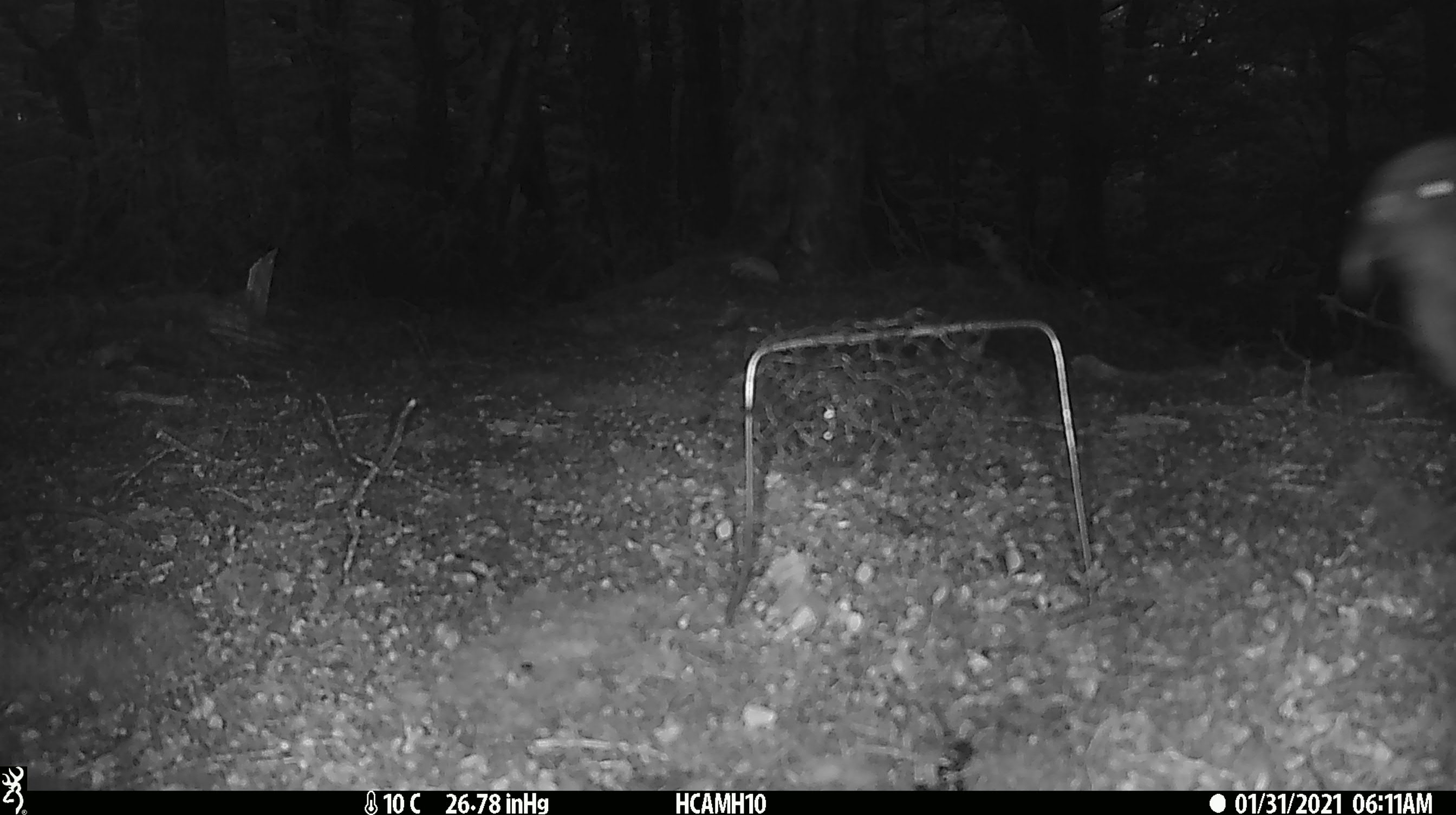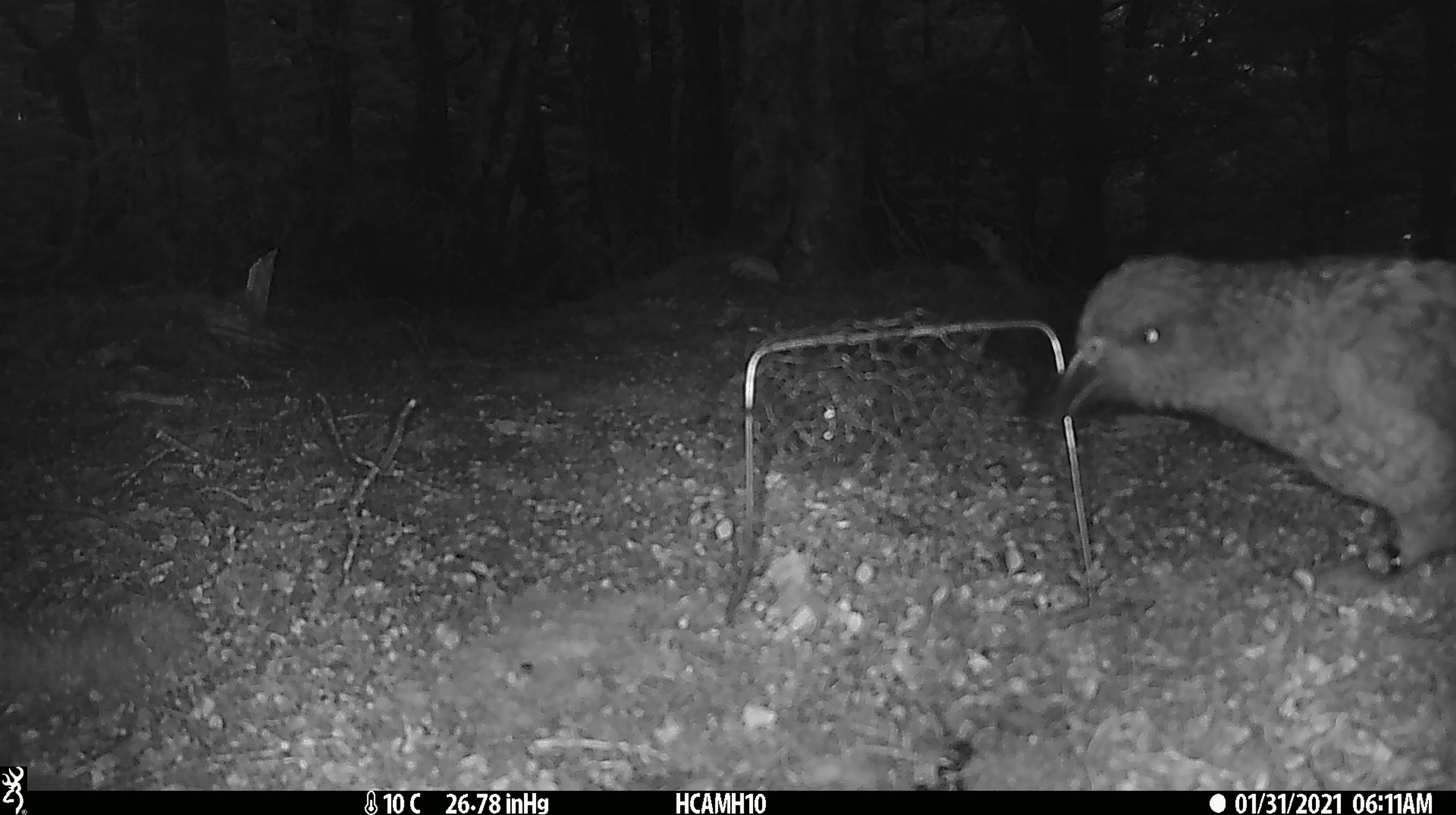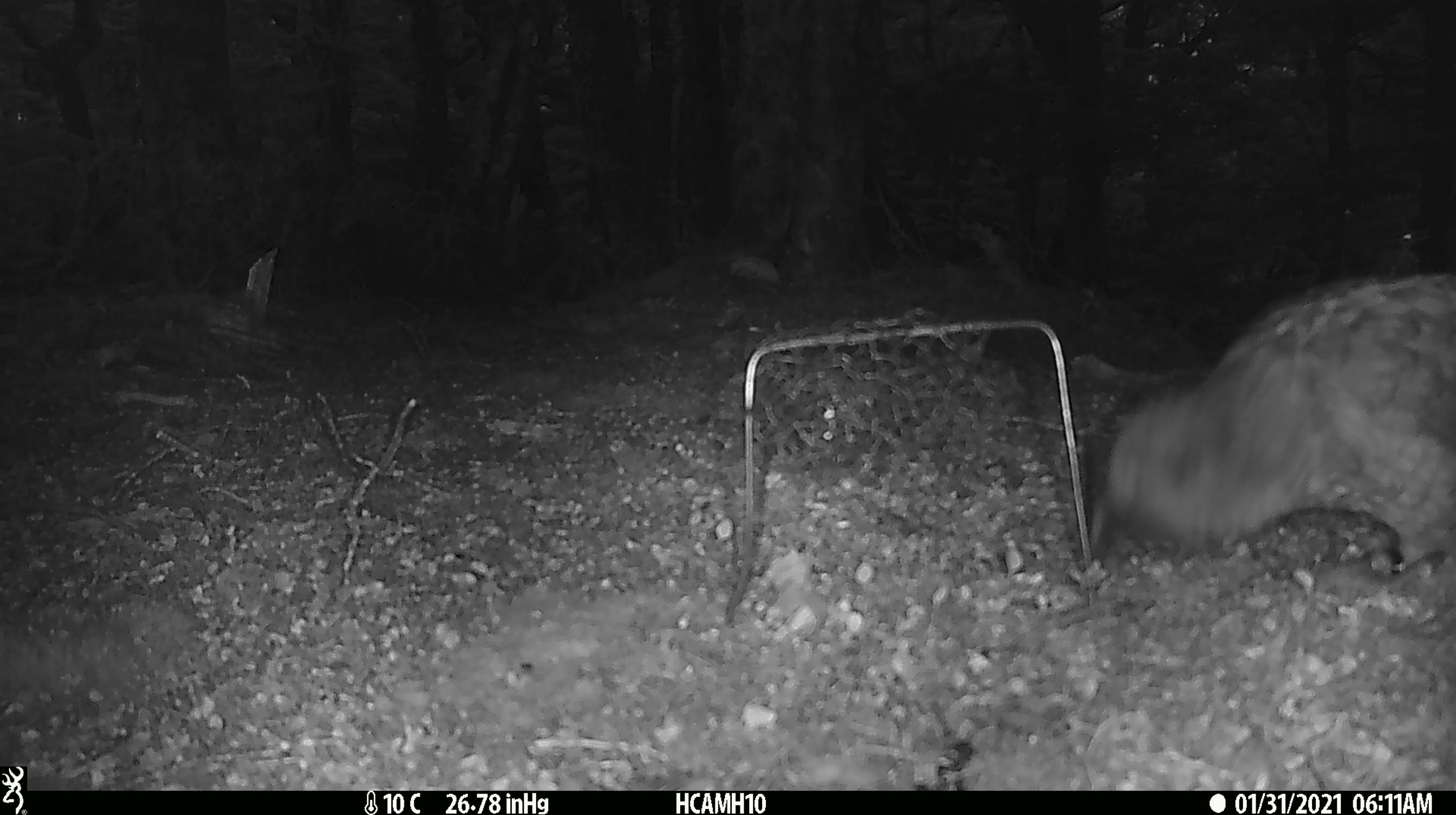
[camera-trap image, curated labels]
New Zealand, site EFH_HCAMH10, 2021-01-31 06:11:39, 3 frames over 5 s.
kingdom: Animalia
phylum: Chordata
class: Aves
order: Psittaciformes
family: Strigopidae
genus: Nestor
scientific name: Nestor notabilis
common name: kea